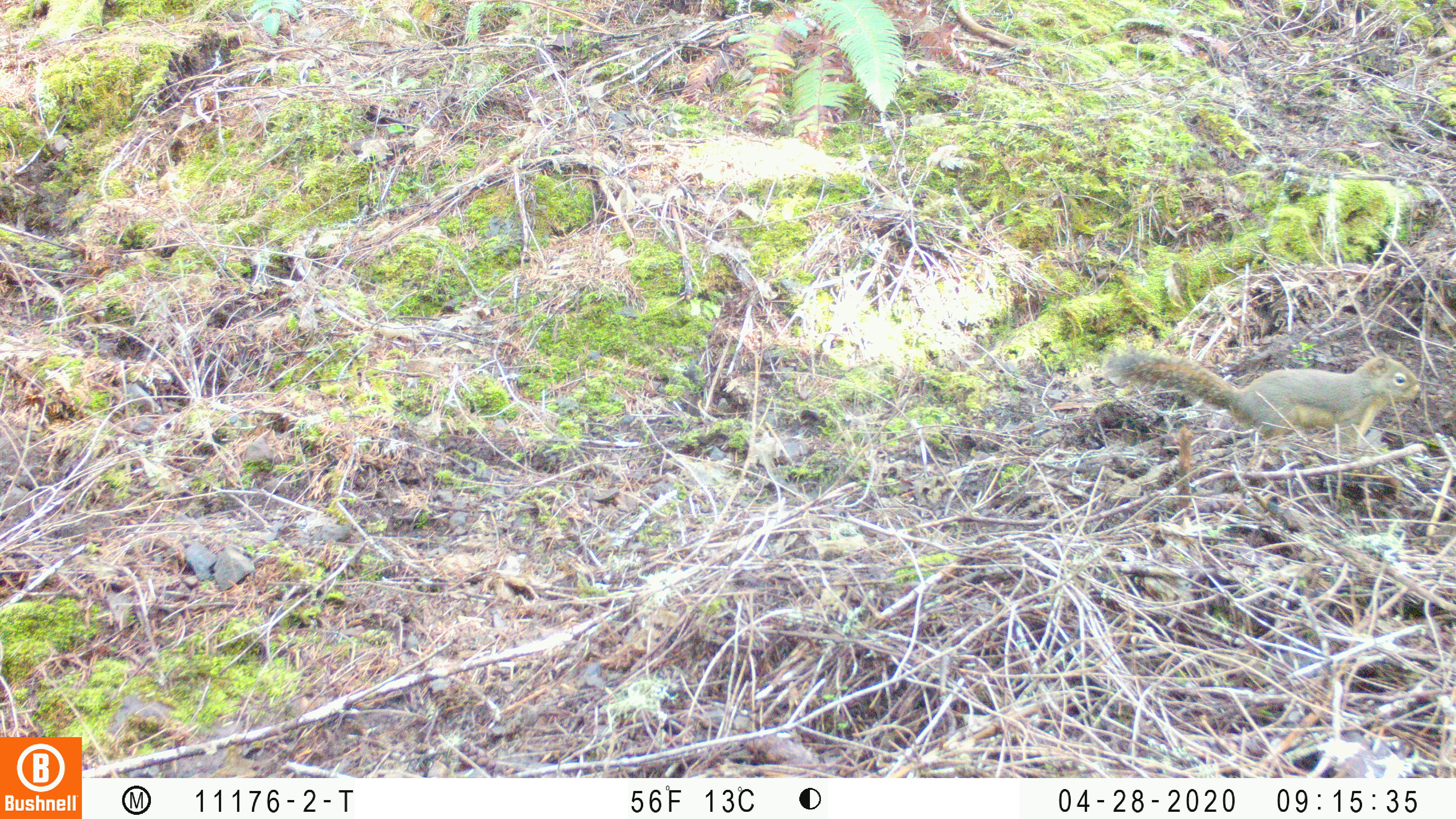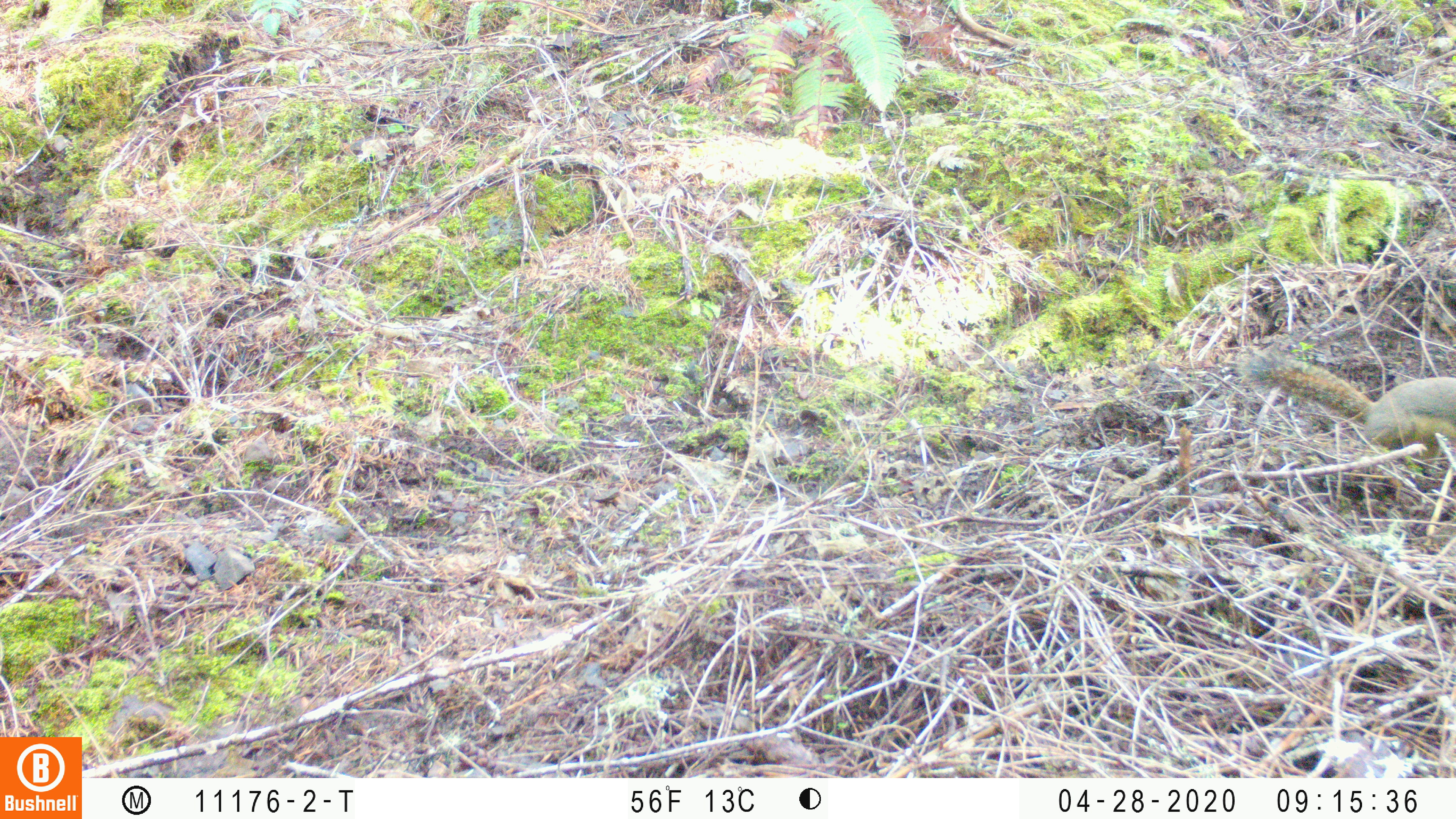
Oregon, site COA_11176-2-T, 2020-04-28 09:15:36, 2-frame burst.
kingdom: Animalia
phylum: Chordata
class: Mammalia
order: Rodentia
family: Sciuridae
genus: Tamiasciurus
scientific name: Tamiasciurus douglasii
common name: douglas squirrel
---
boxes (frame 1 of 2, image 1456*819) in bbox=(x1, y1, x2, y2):
douglas squirrel: bbox=(1102, 344, 1430, 450)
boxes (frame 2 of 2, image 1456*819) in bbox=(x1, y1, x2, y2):
douglas squirrel: bbox=(1240, 354, 1450, 471)